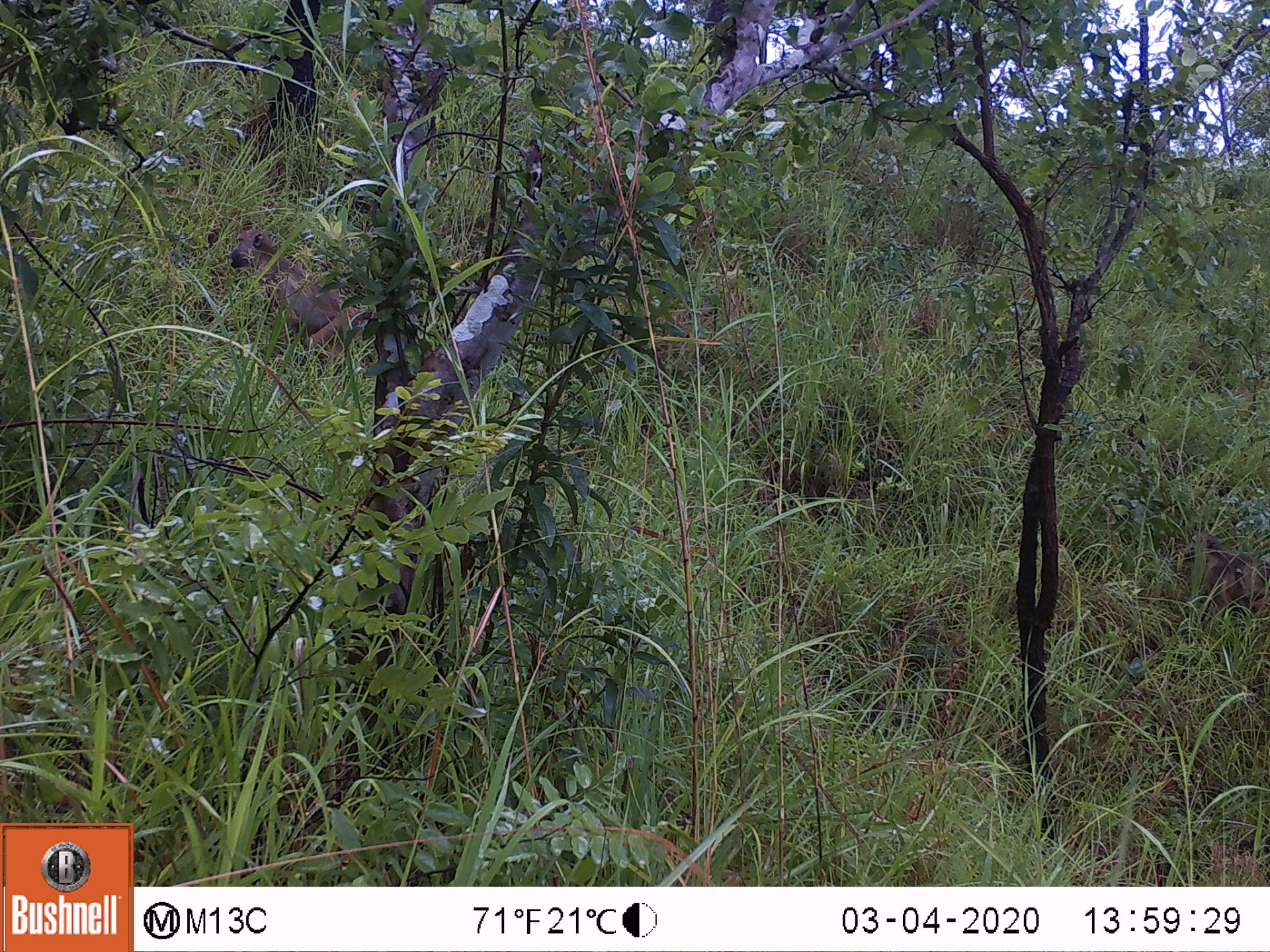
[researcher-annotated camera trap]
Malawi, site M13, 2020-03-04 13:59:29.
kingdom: Animalia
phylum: Chordata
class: Mammalia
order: Primates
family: Cercopithecidae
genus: Papio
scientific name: Papio cynocephalus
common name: yellow baboon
Yellow baboon (Papio cynocephalus), count 1.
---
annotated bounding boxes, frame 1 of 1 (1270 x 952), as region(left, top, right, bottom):
yellow baboon: region(229, 227, 371, 360)